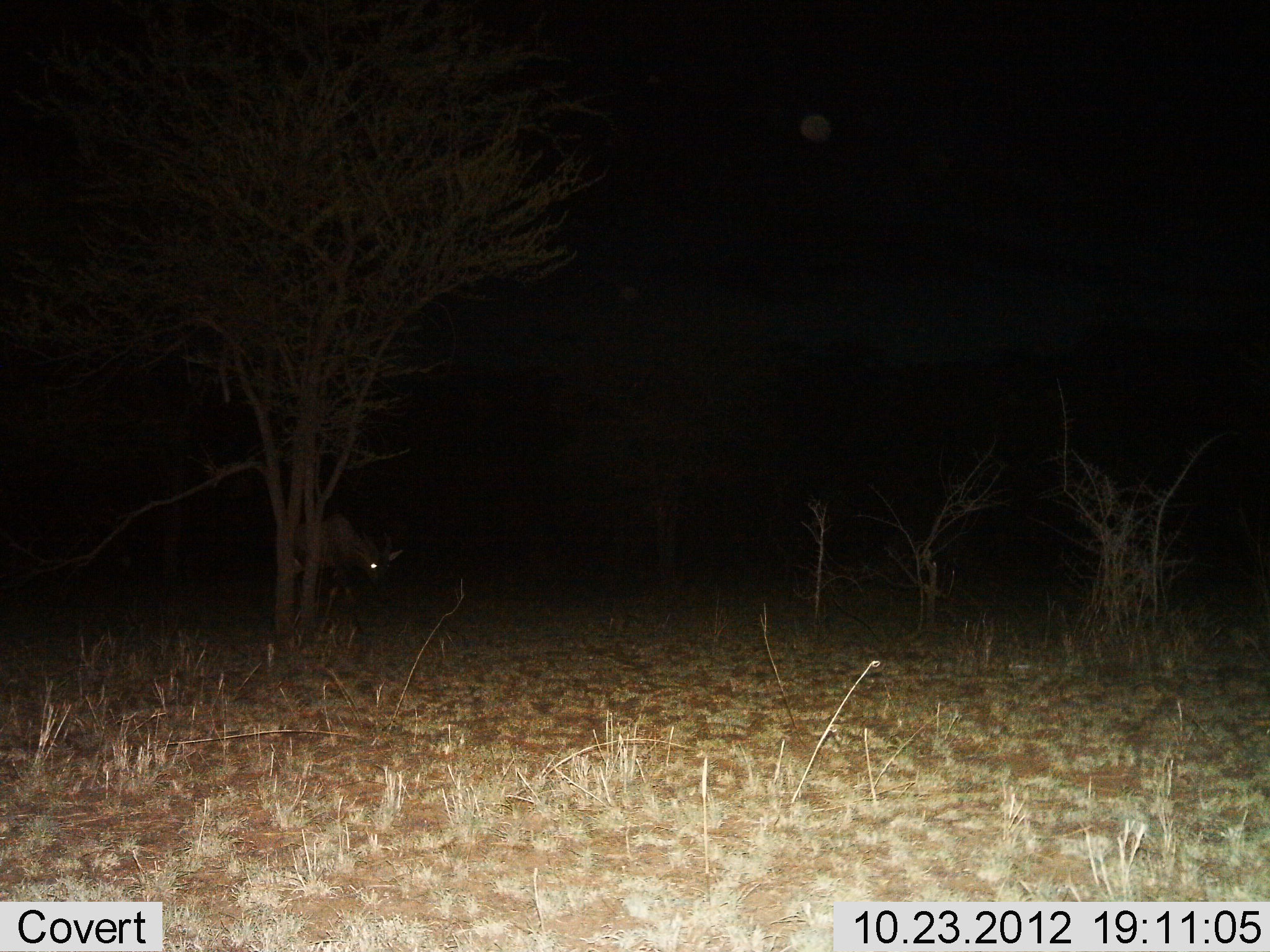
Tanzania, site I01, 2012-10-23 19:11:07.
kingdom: Animalia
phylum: Chordata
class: Mammalia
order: Artiodactyla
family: Bovidae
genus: Connochaetes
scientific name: Connochaetes taurinus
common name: blue wildebeest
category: wildebeest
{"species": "wildebeest (blue wildebeest) (Connochaetes taurinus)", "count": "1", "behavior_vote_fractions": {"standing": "50%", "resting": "0%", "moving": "40%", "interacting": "0%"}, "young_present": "0%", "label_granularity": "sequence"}